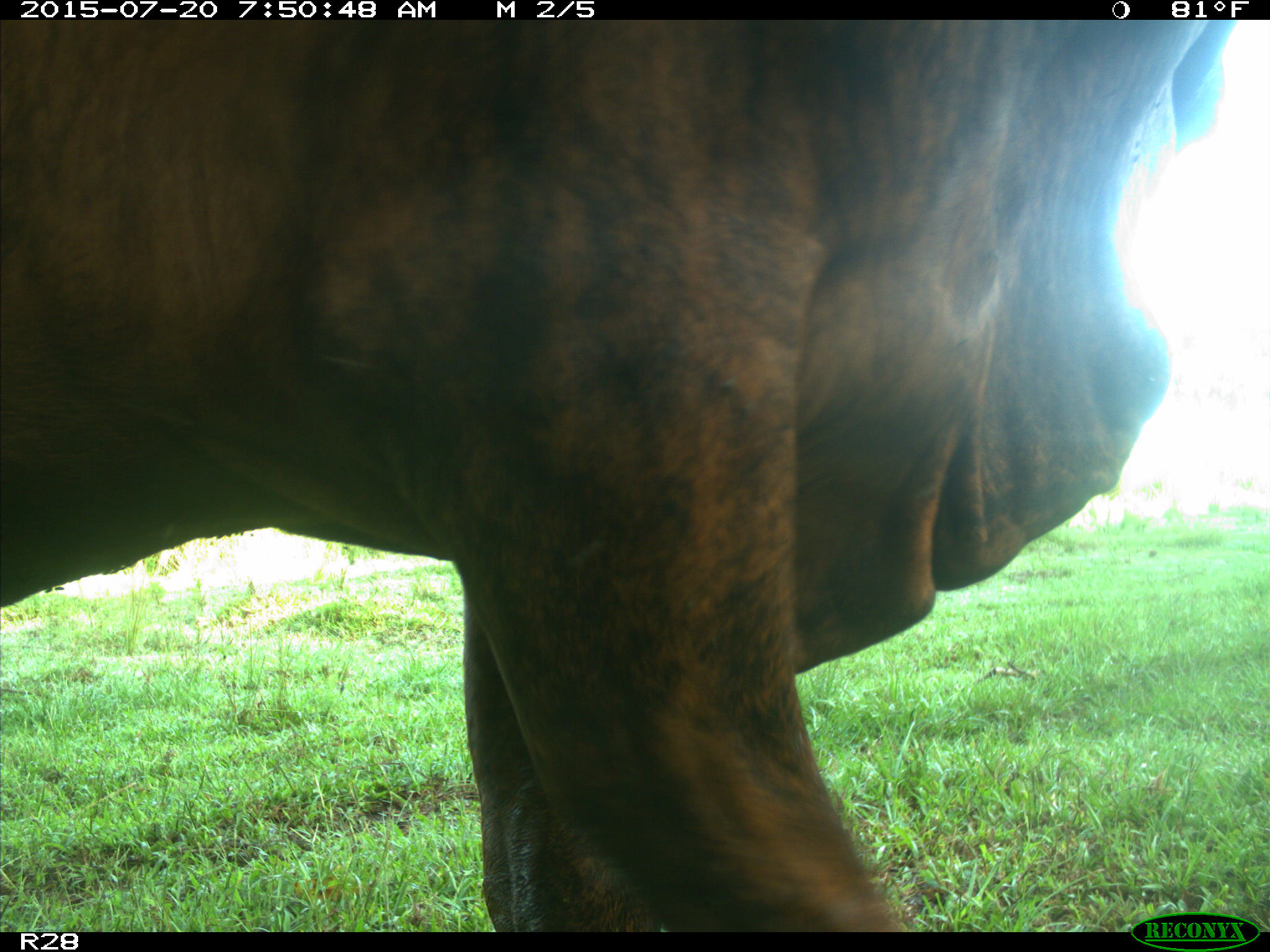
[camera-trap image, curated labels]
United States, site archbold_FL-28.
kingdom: Animalia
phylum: Chordata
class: Mammalia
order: Artiodactyla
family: Bovidae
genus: Bos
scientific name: Bos taurus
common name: domestic cow